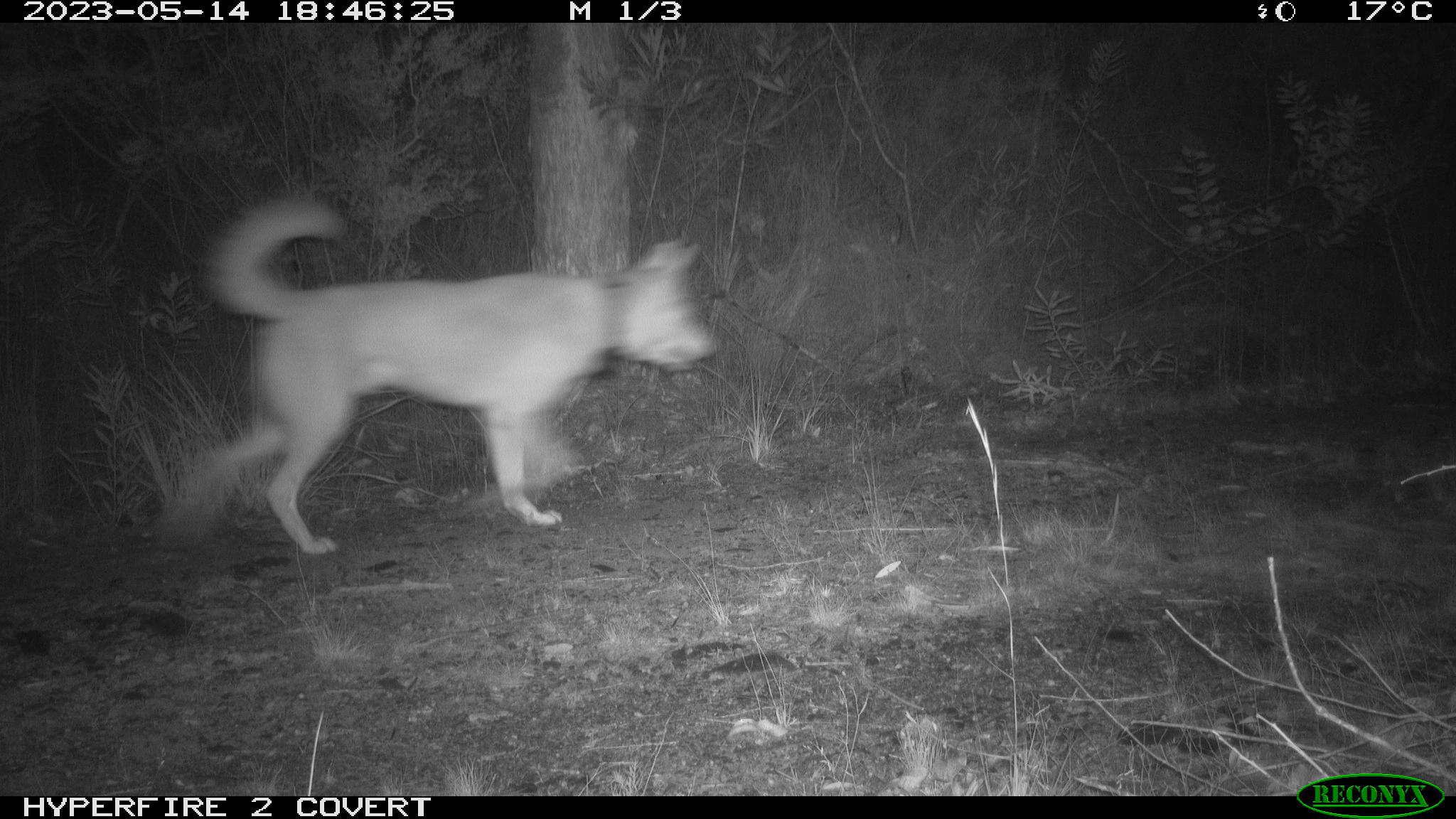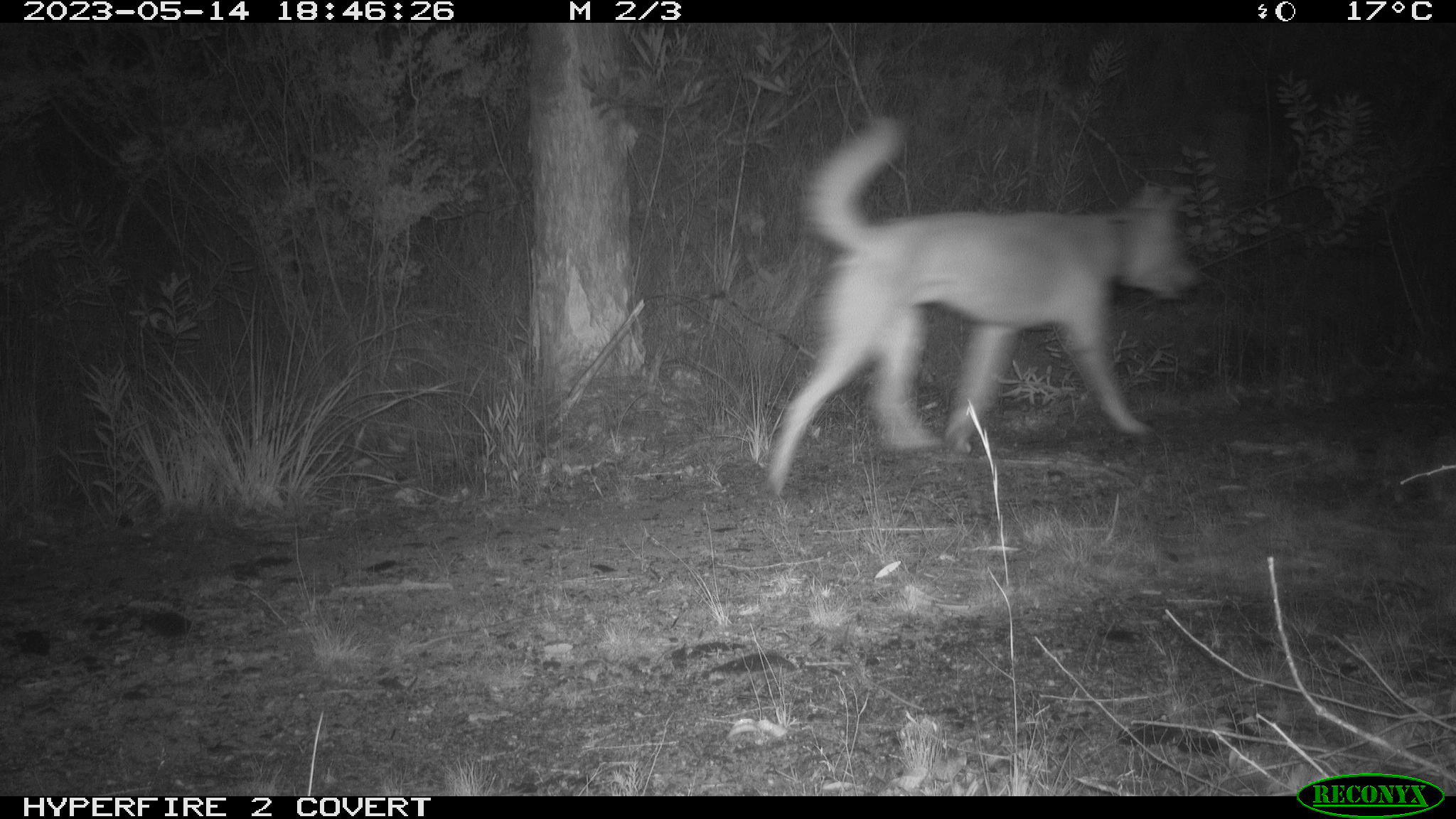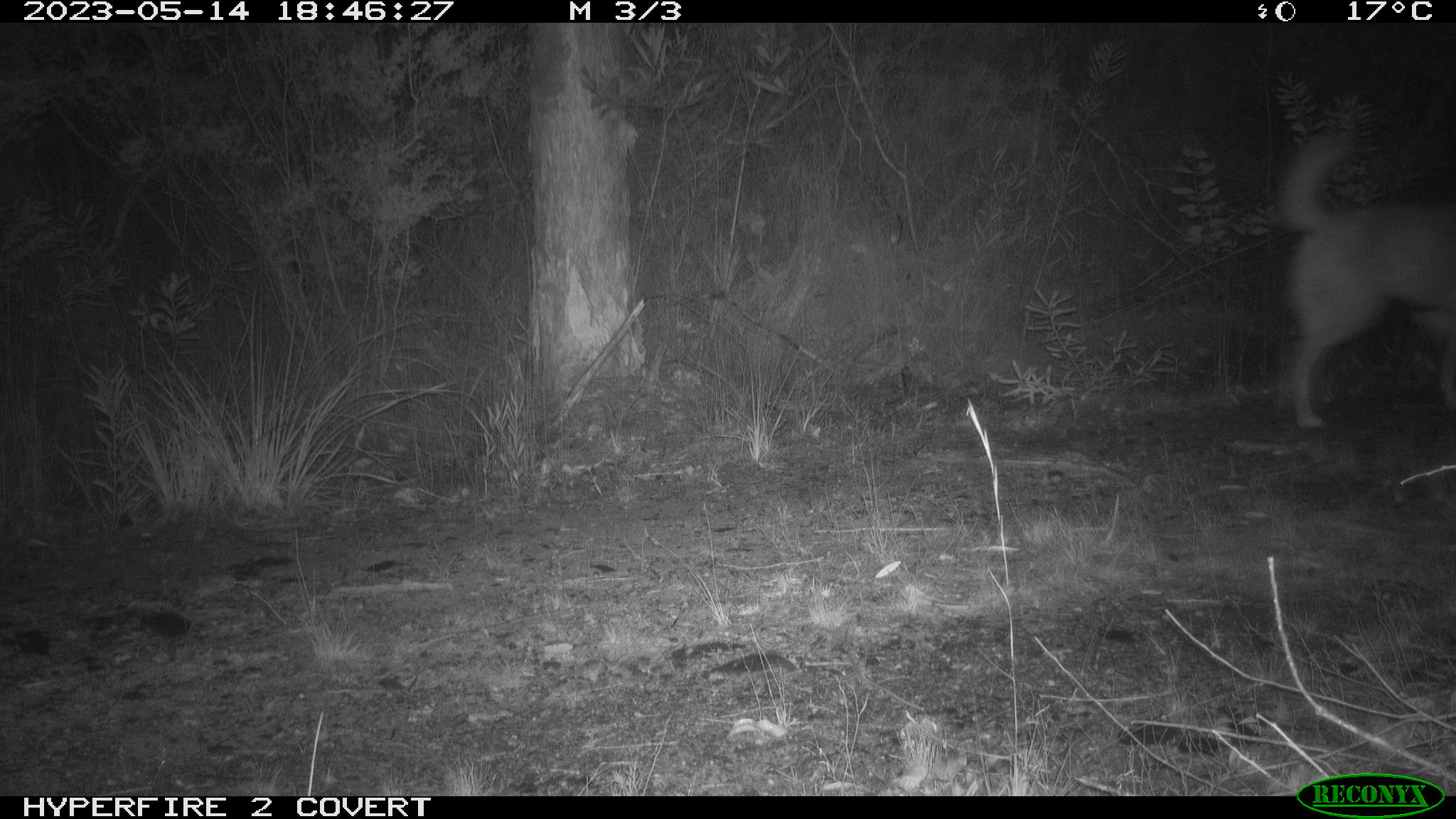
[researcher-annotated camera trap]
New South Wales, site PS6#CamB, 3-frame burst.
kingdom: Animalia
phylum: Chordata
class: Mammalia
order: Carnivora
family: Canidae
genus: Canis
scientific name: Canis familiaris dingo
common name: dingo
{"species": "dingo (Canis familiaris dingo)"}